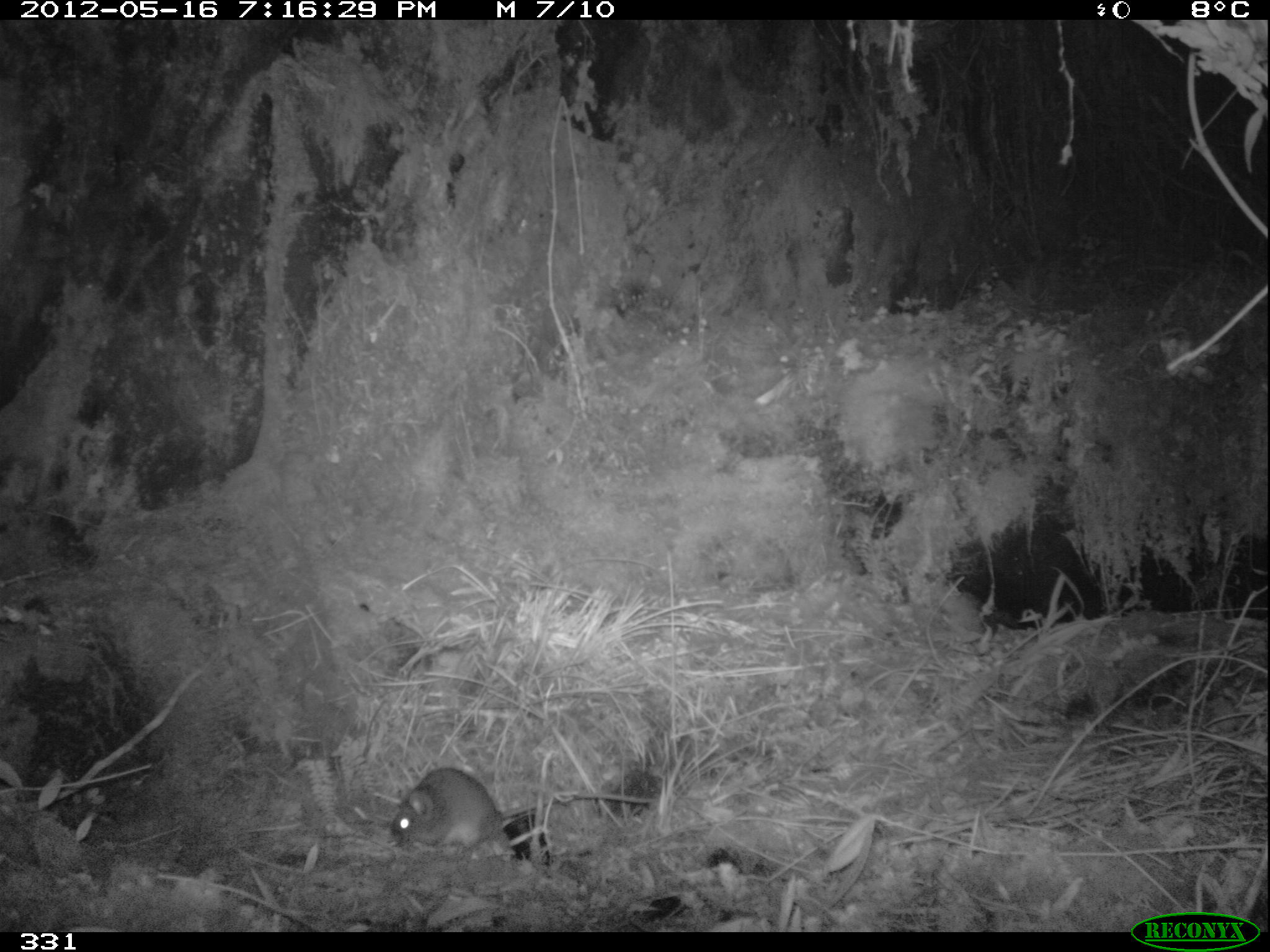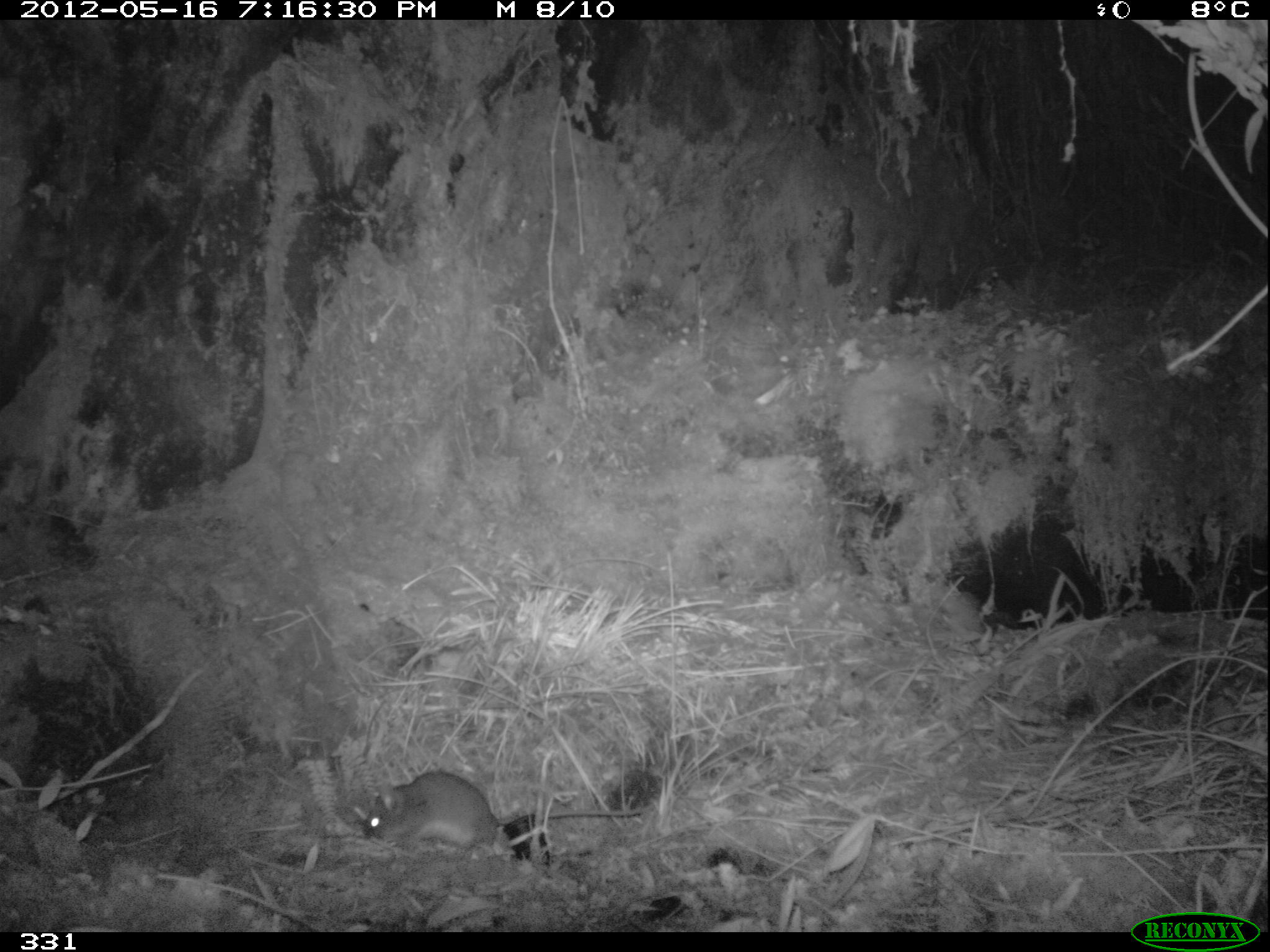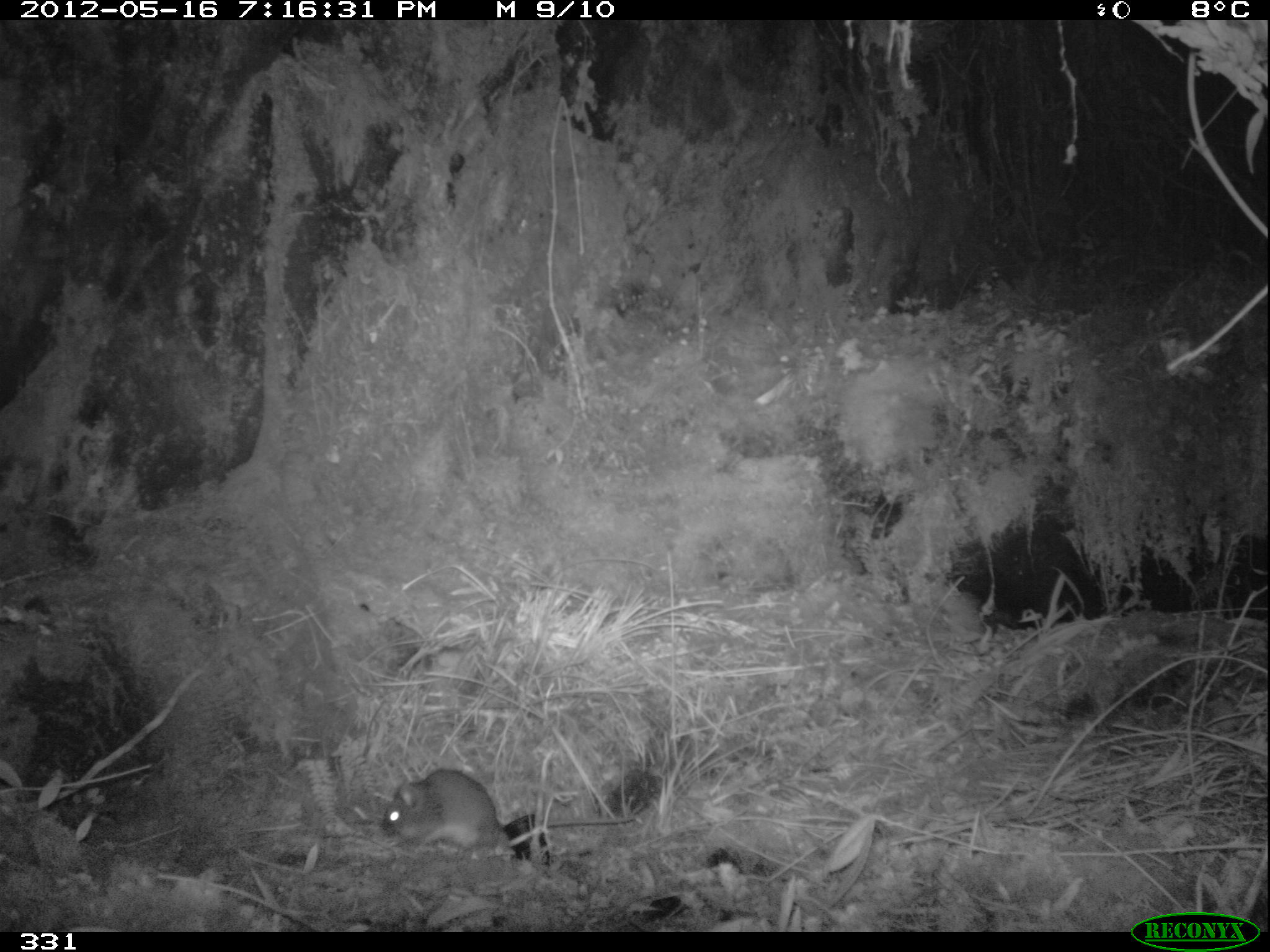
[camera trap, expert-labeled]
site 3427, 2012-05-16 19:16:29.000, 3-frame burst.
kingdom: Animalia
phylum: Chordata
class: Mammalia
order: Rodentia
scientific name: Rodentia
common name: rodents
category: unknown rodent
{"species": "unknown rodent (rodents) (Rodentia)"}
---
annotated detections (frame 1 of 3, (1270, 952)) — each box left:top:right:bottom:
unknown rodent: 389:766:709:851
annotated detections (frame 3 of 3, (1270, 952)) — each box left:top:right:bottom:
unknown rodent: 380:767:635:859